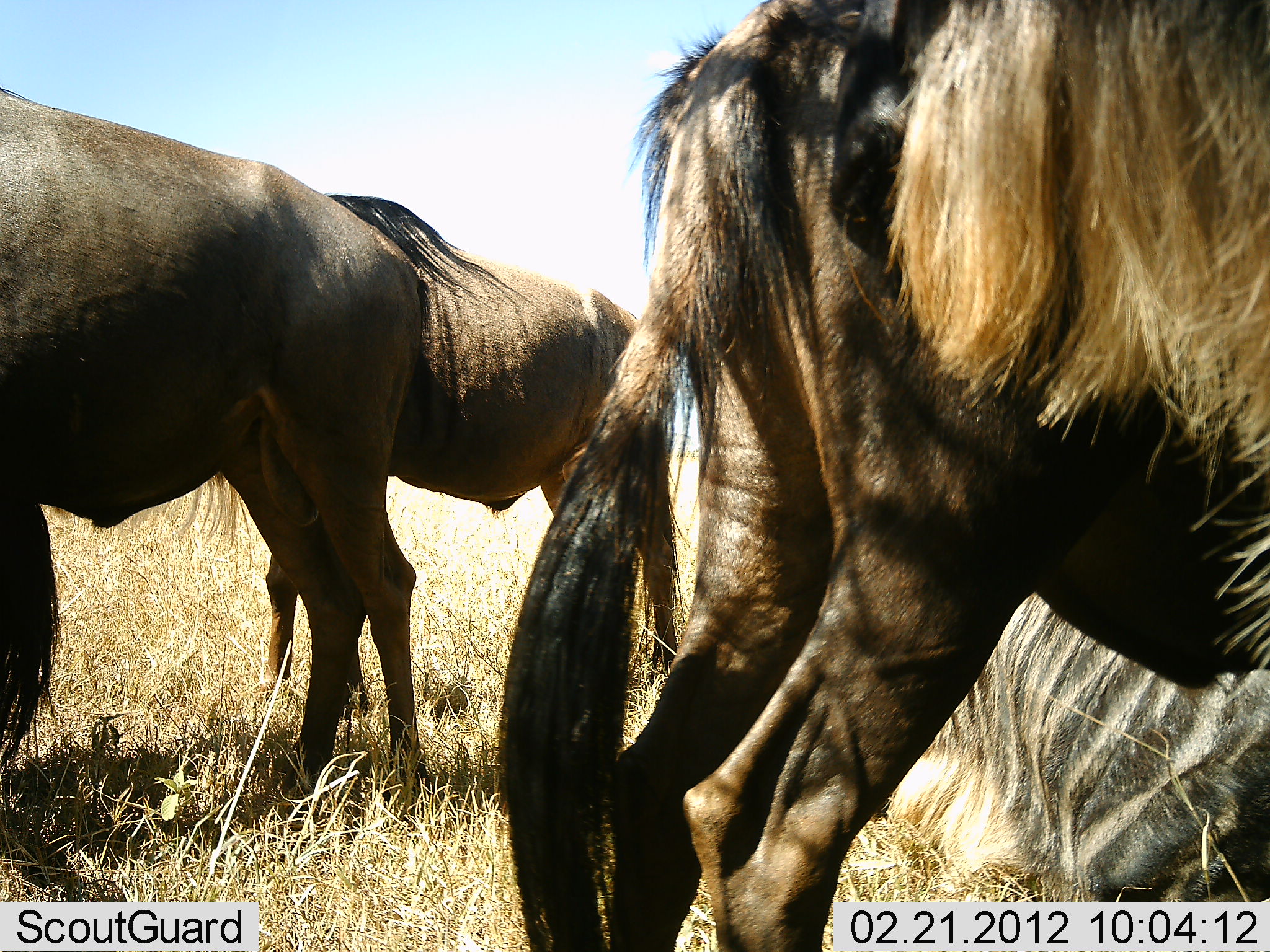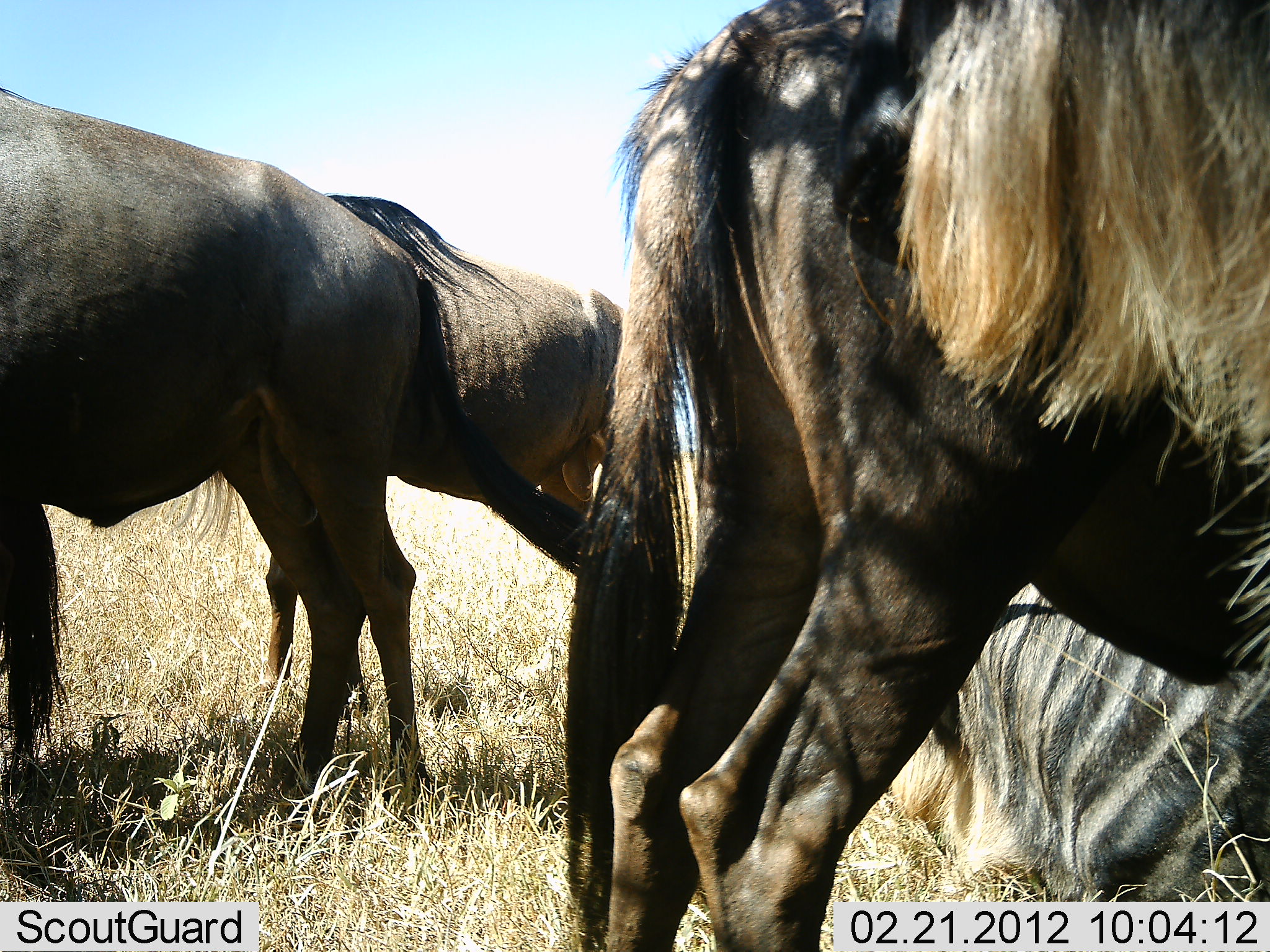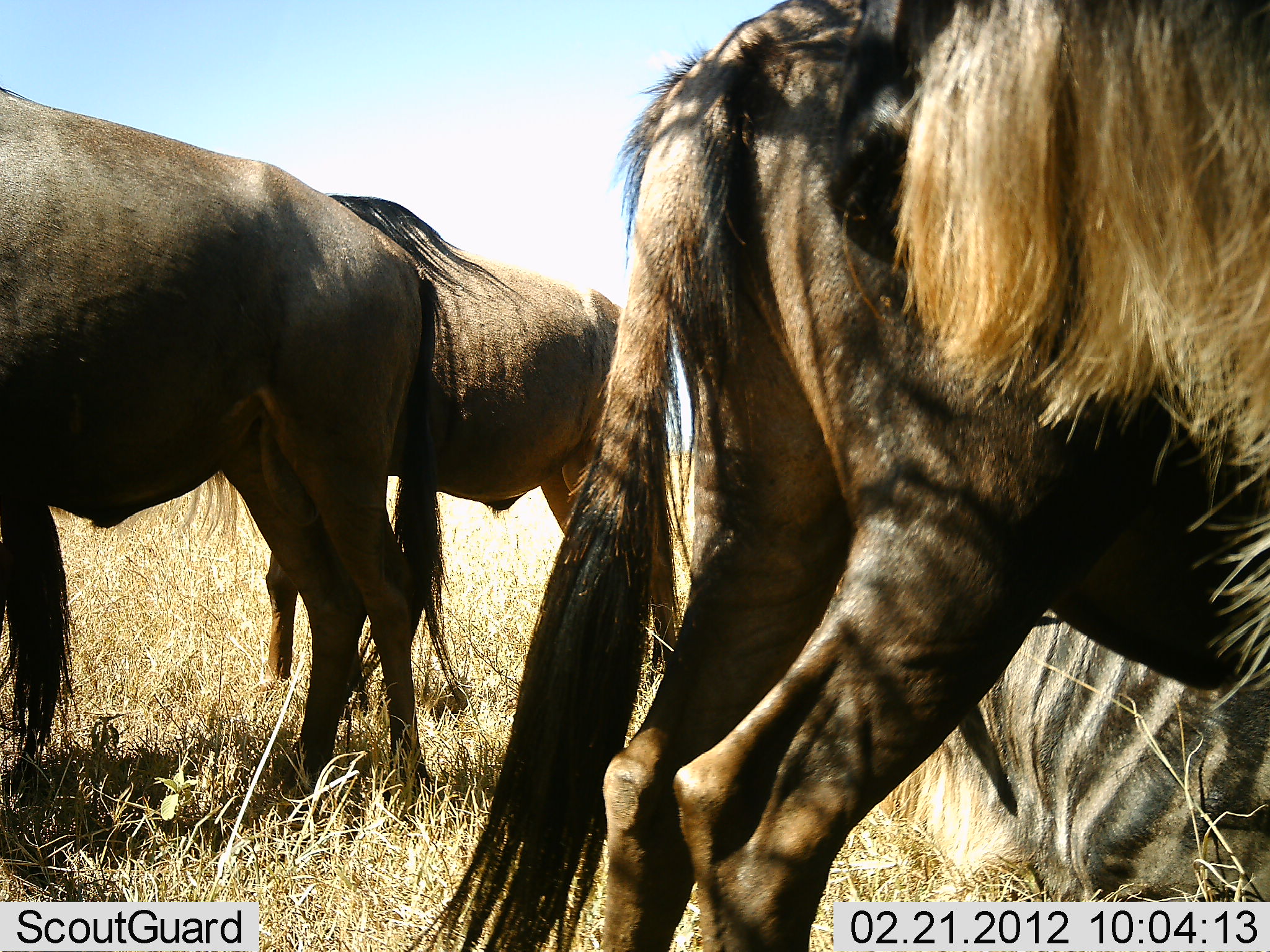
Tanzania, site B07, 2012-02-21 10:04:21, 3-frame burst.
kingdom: Animalia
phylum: Chordata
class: Mammalia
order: Artiodactyla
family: Bovidae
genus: Connochaetes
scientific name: Connochaetes taurinus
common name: blue wildebeest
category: wildebeest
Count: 5.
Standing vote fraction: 88%.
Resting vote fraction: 71%.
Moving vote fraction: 0%.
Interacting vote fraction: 0%.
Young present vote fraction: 0%.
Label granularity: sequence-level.